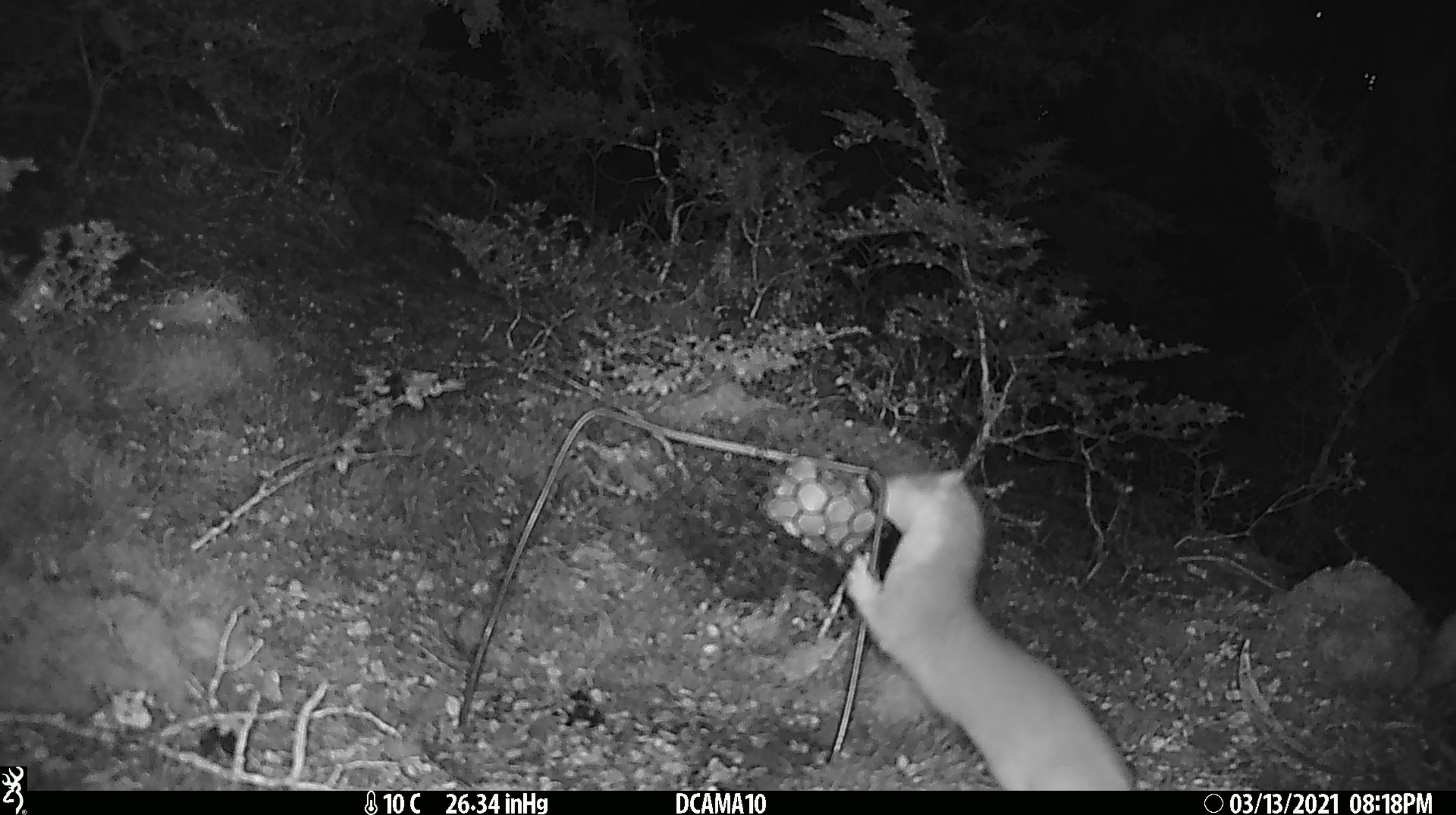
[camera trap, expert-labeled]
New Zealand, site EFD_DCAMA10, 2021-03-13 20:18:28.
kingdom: Animalia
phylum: Chordata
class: Mammalia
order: Carnivora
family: Mustelidae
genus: Mustela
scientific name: Mustela erminea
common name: stoat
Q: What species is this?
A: Stoat (Mustela erminea).